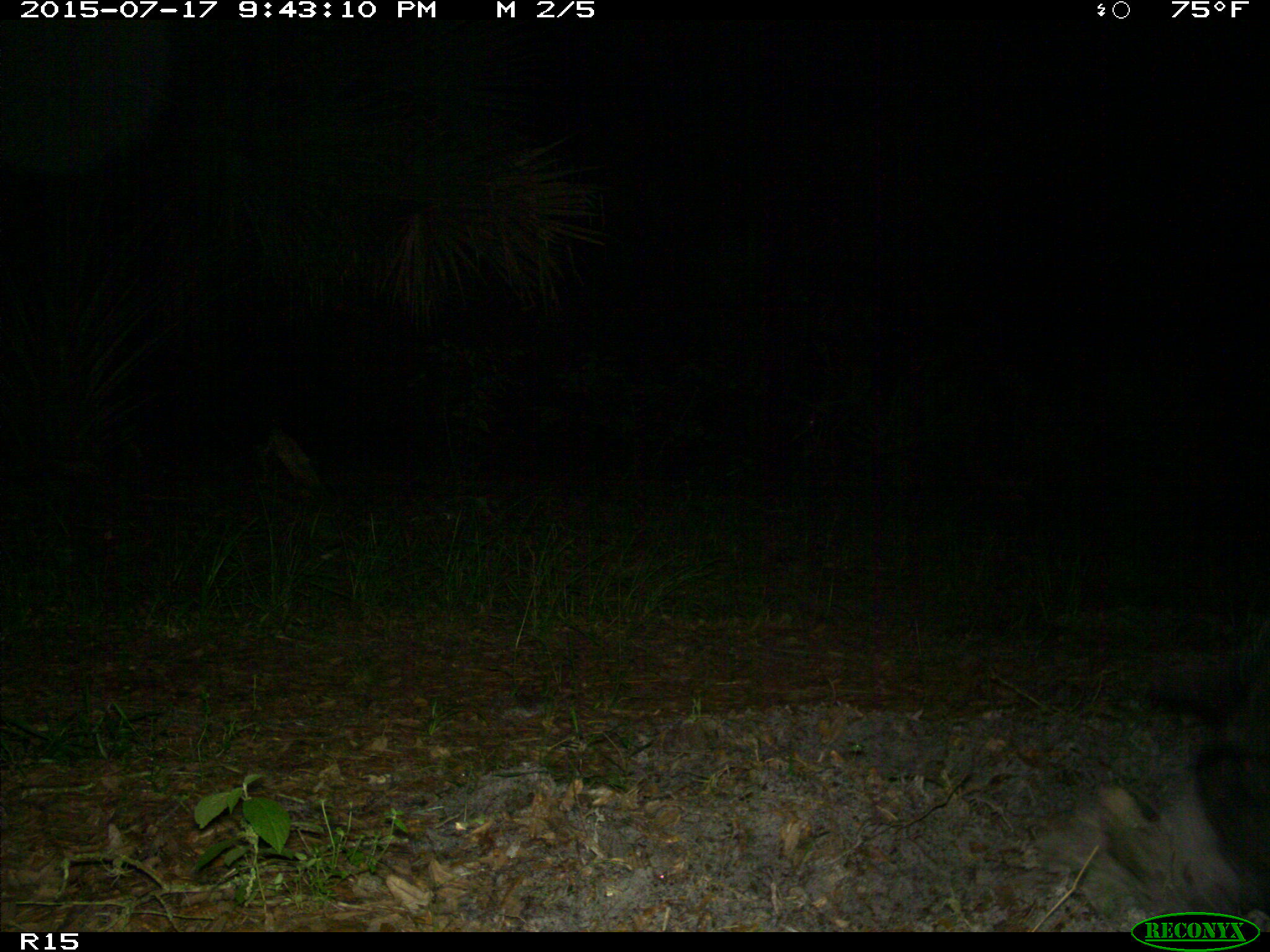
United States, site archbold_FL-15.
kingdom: Animalia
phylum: Chordata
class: Mammalia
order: Artiodactyla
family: Suidae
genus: Sus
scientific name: Sus scrofa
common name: wild boar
Sus scrofa (wild boar).